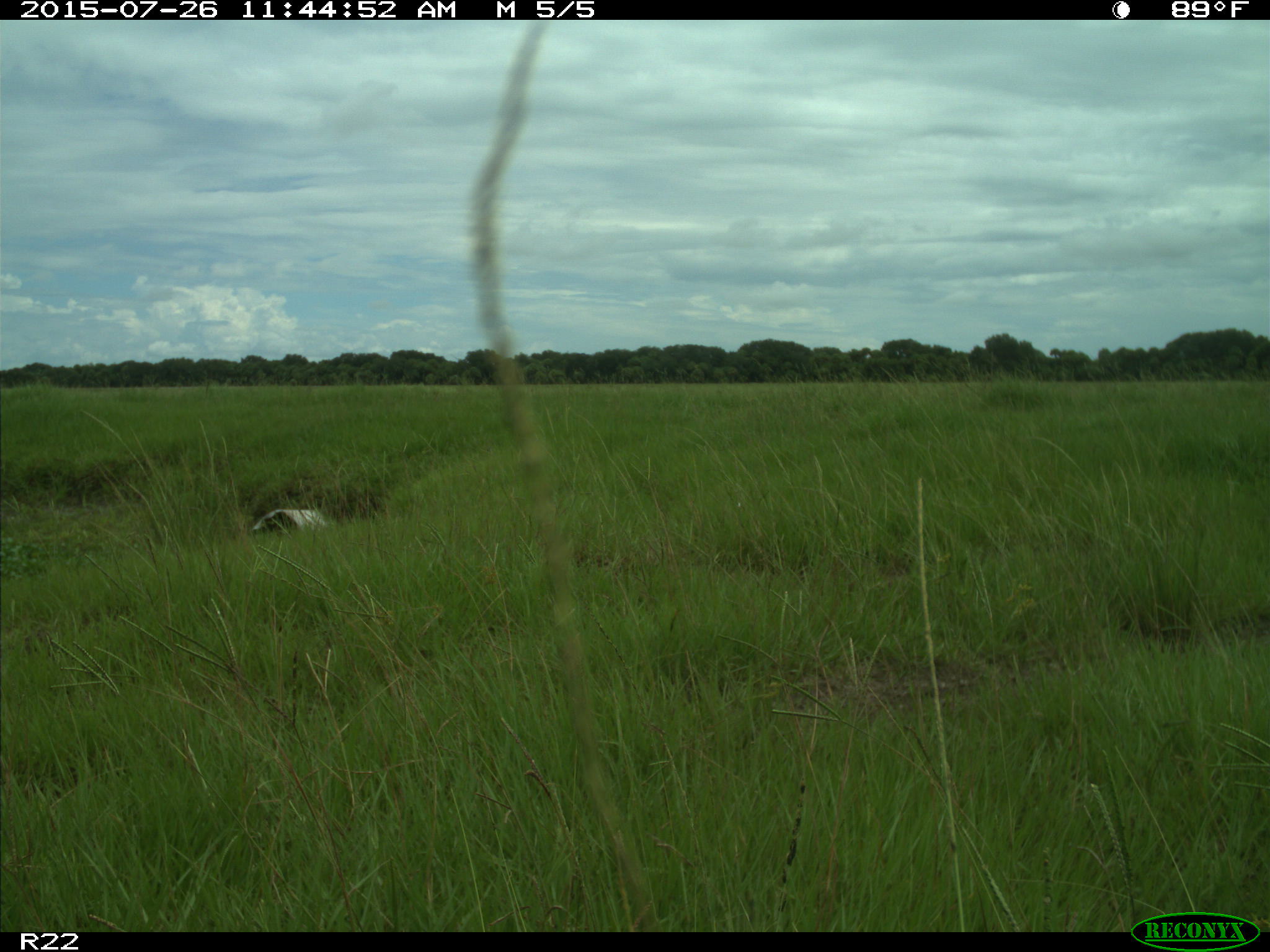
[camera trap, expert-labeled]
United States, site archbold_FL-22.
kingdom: Animalia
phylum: Chordata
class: Mammalia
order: Artiodactyla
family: Bovidae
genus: Bos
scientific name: Bos taurus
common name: domestic cow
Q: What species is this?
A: Bos taurus (domestic cow).